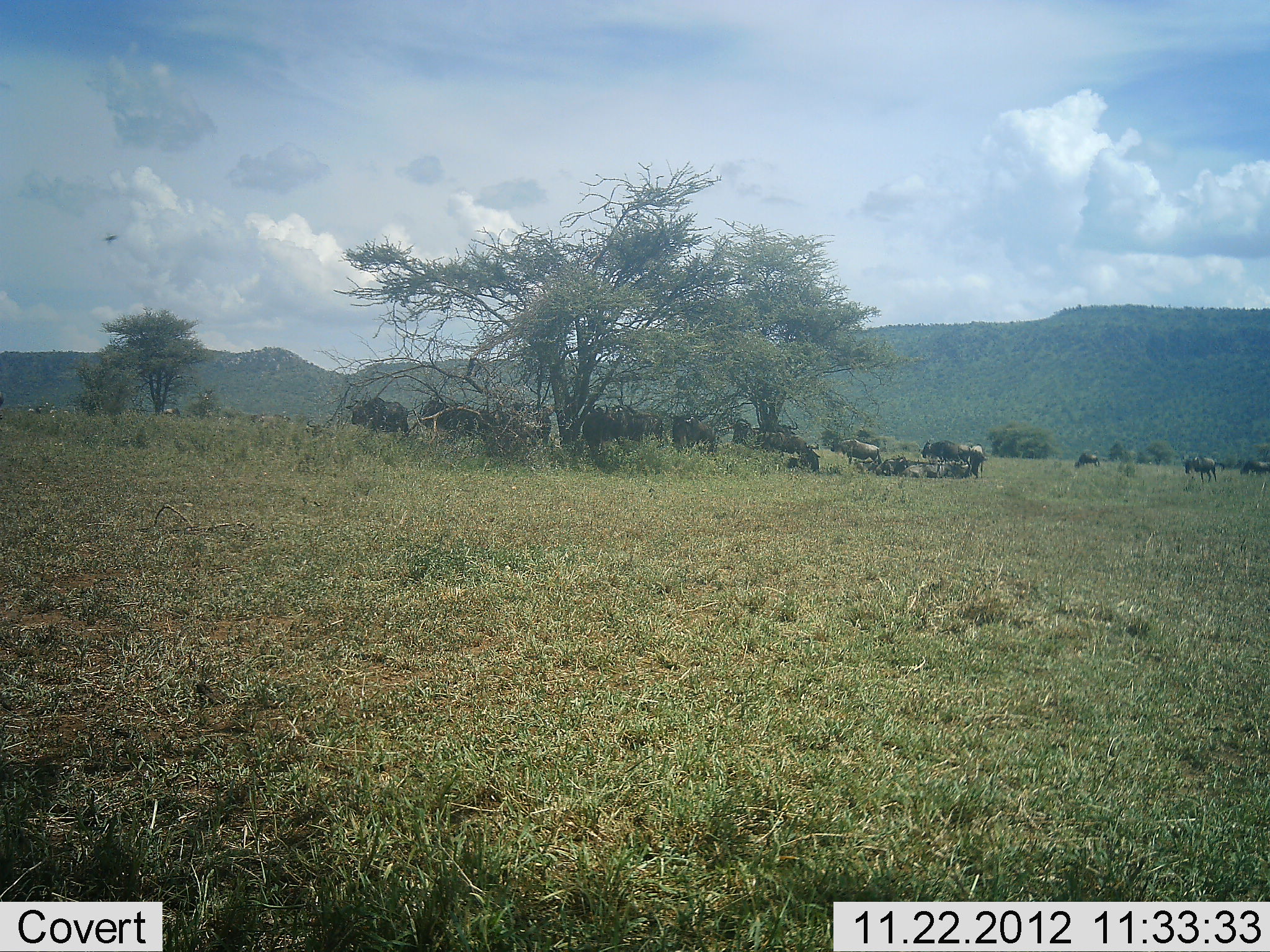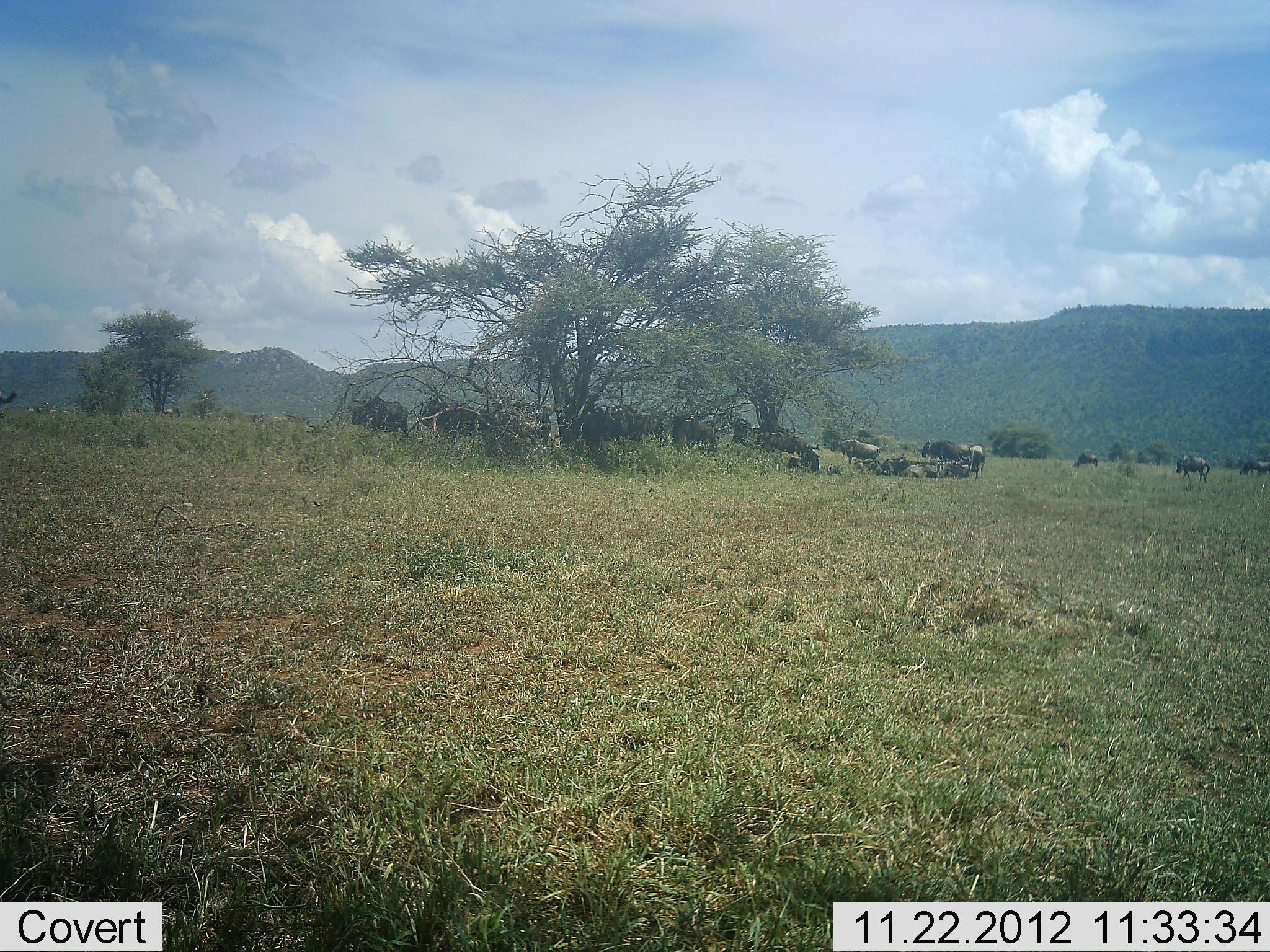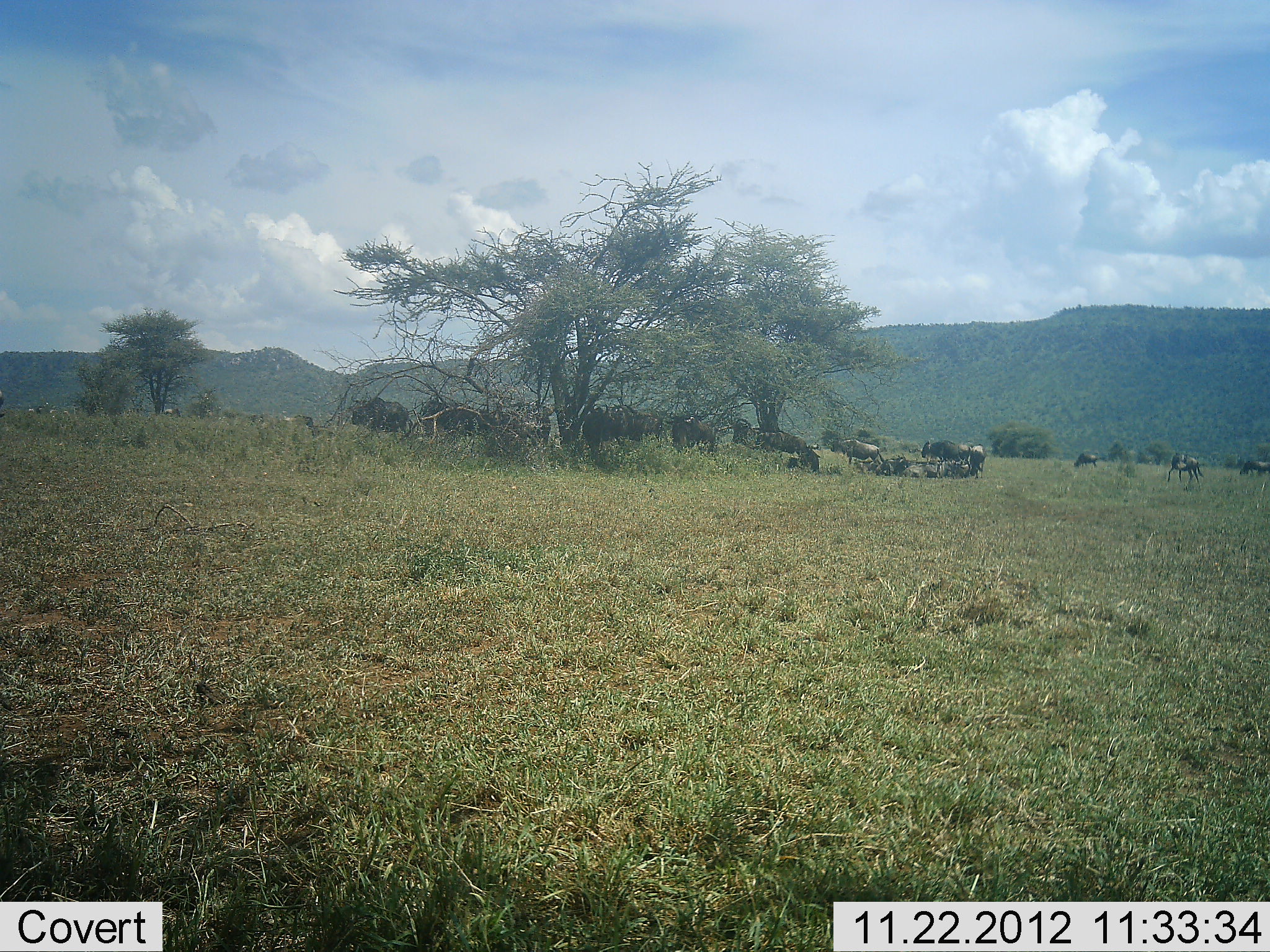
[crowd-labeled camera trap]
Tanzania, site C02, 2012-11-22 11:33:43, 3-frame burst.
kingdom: Animalia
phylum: Chordata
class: Mammalia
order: Artiodactyla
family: Bovidae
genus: Connochaetes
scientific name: Connochaetes taurinus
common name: blue wildebeest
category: wildebeest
Wildebeest (blue wildebeest) (Connochaetes taurinus), count 11-50. Behavior (volunteer vote fractions): standing 70%, resting 85%, moving 60%, interacting 5%. Young present (vote fraction): 0%. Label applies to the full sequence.